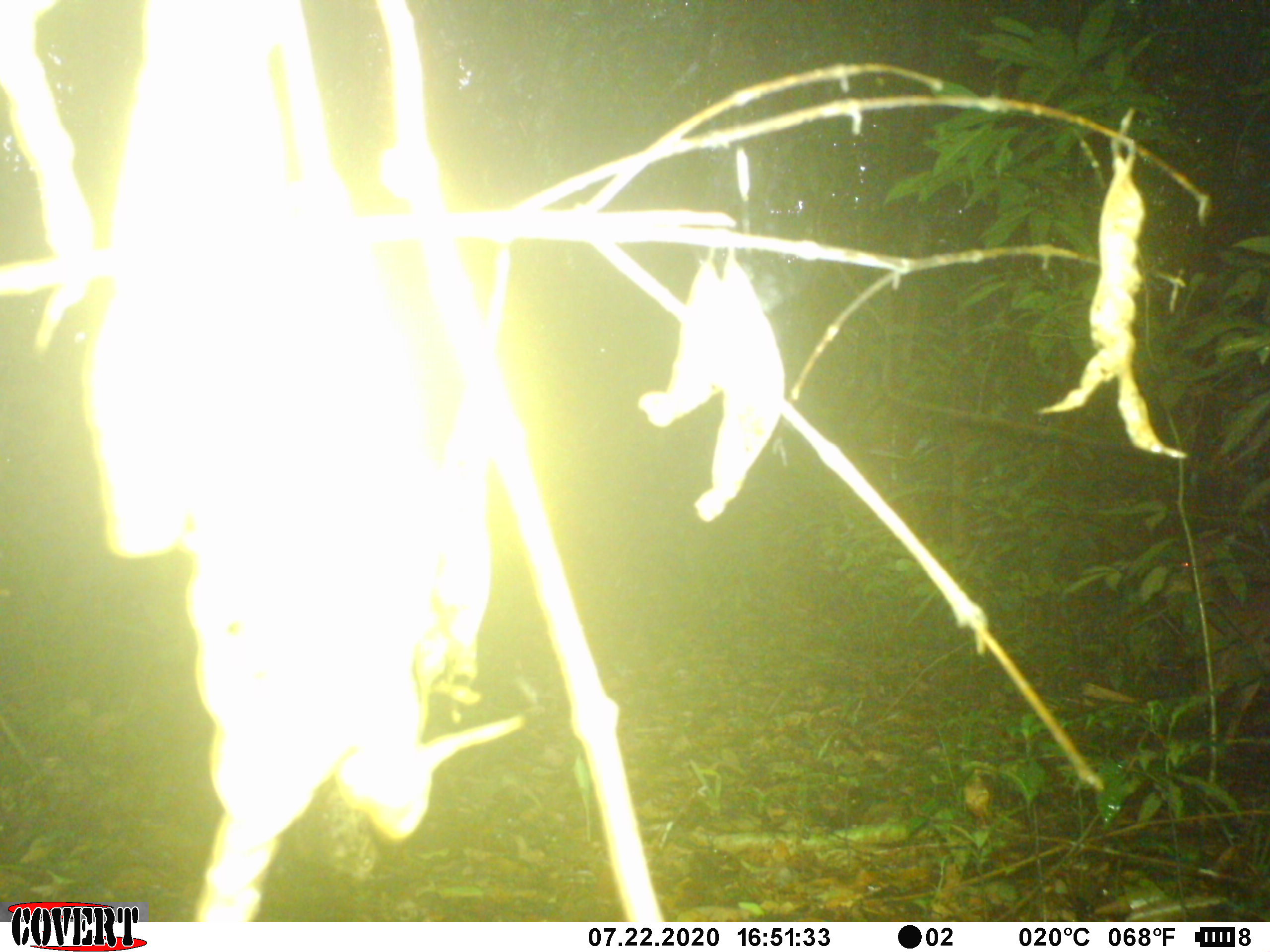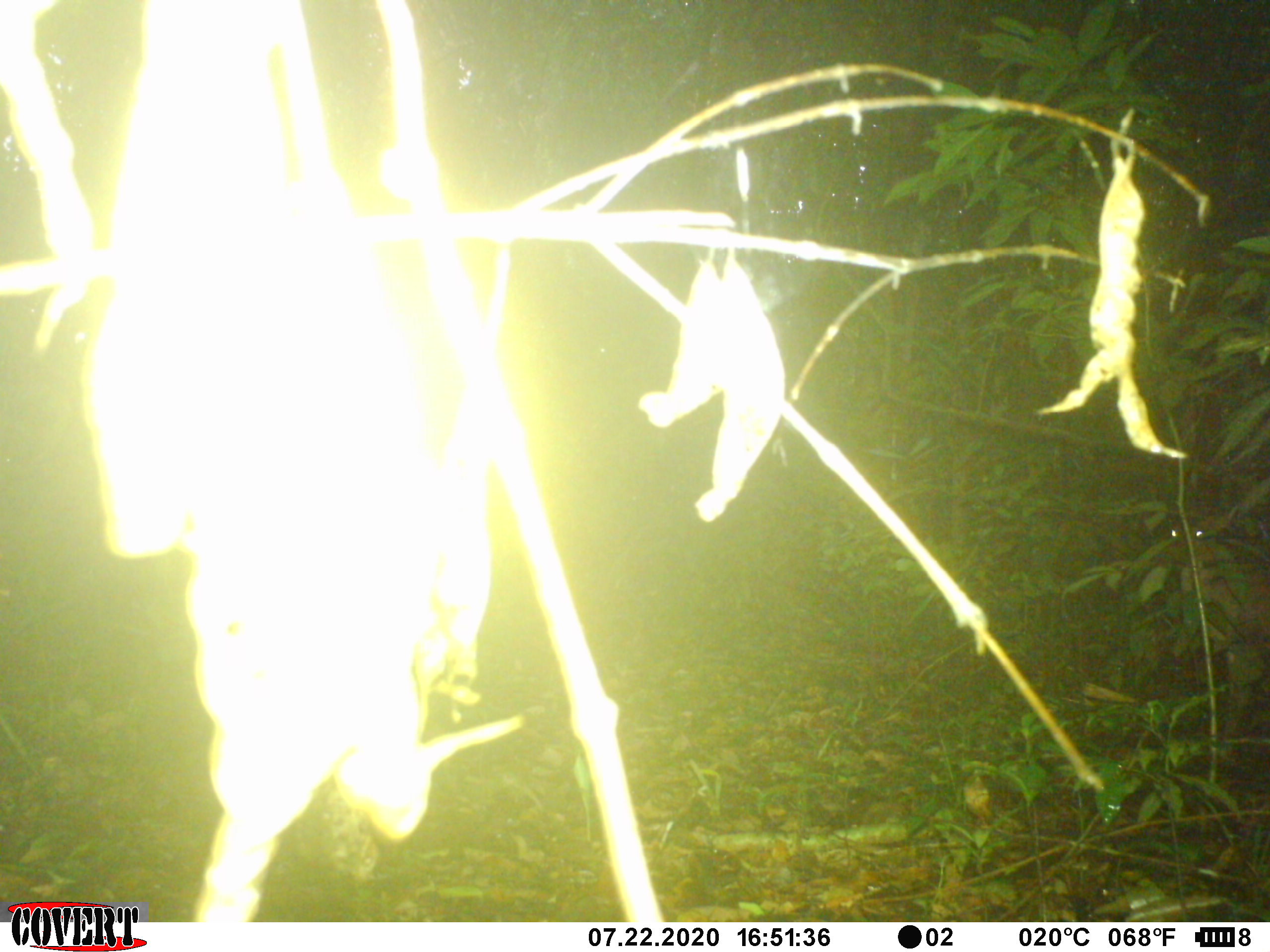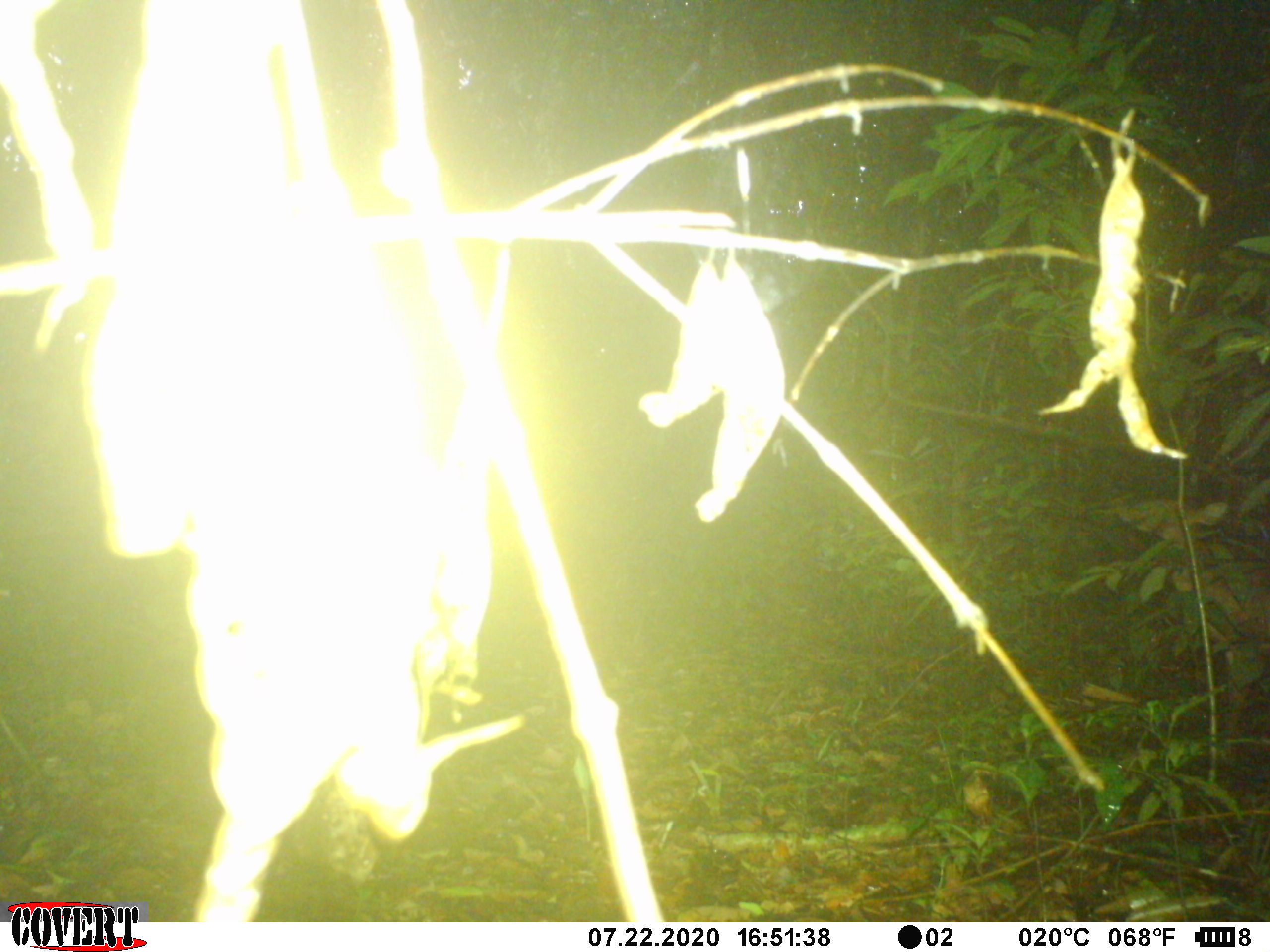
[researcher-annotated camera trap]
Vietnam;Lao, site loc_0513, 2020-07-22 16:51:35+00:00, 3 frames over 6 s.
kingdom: Animalia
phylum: Chordata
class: Mammalia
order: Artiodactyla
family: Cervidae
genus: Muntiacus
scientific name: Muntiacus vuquangensis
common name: large-antlered muntjac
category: large antlered muntjac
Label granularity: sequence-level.